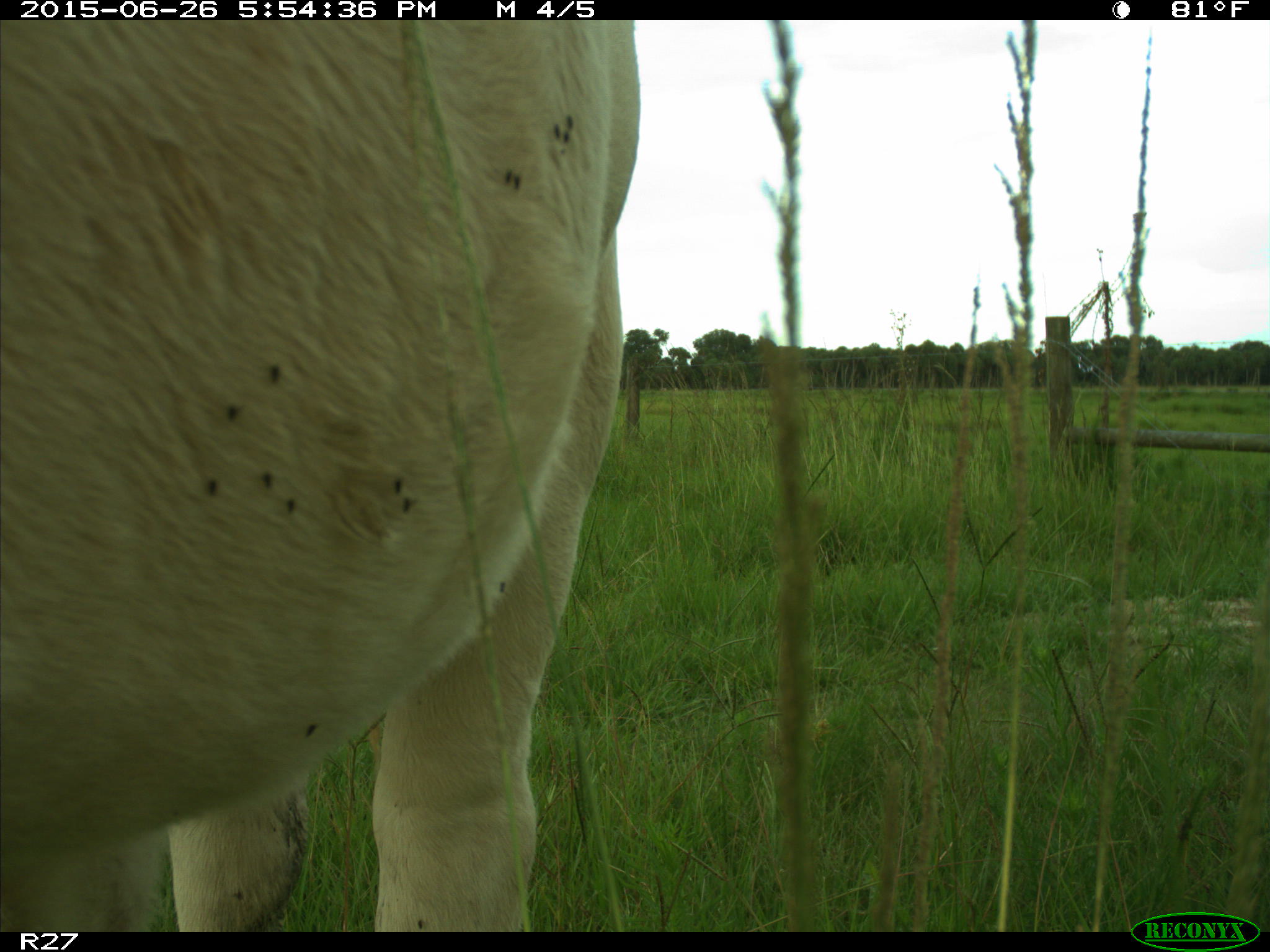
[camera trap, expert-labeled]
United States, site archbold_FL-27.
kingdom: Animalia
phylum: Chordata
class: Mammalia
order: Artiodactyla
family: Bovidae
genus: Bos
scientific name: Bos taurus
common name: domestic cow